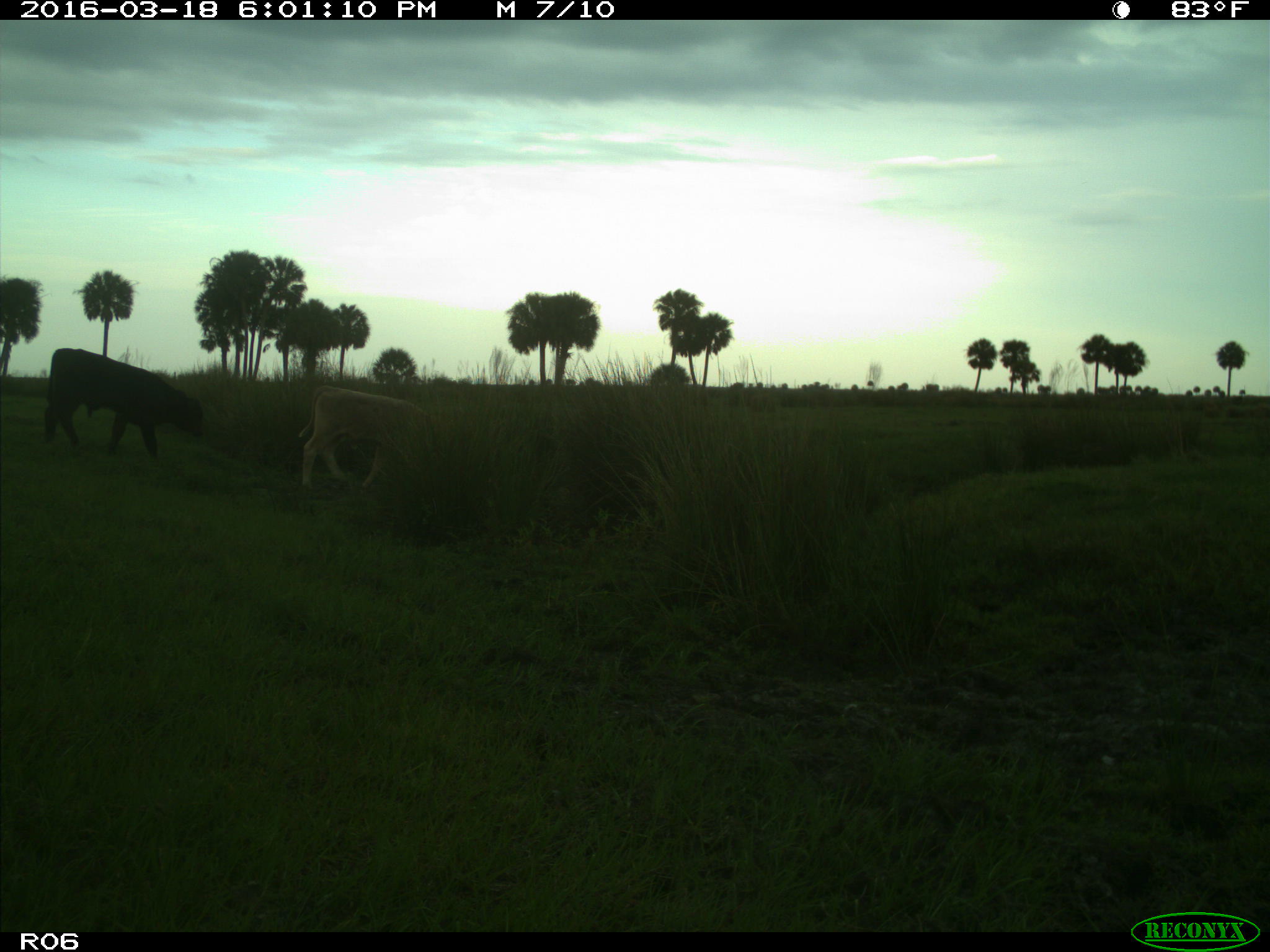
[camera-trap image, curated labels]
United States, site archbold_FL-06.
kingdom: Animalia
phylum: Chordata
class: Mammalia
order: Artiodactyla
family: Bovidae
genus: Bos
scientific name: Bos taurus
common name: domestic cow